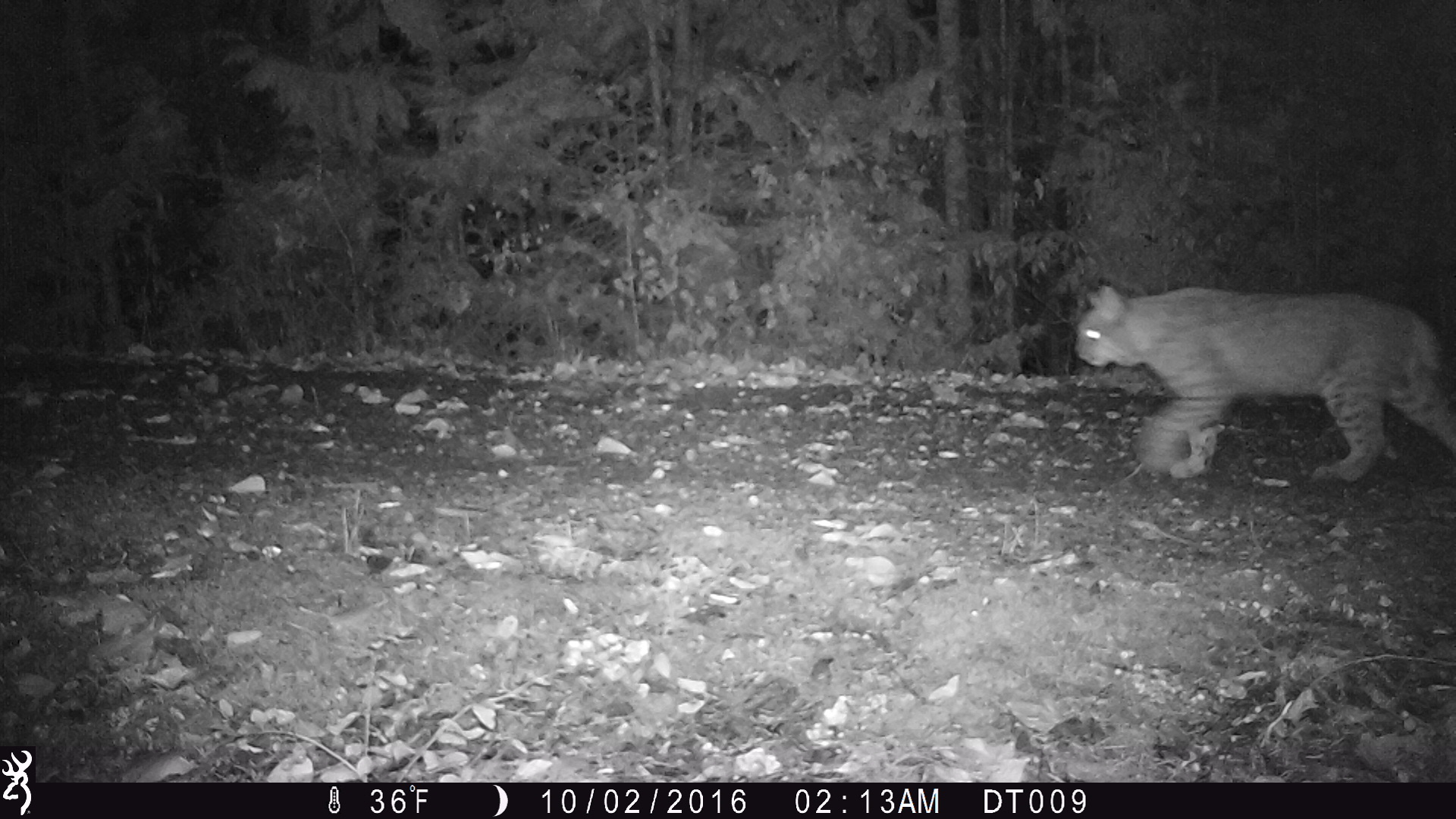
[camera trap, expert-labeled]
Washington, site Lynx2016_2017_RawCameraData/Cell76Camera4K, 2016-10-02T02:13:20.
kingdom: Animalia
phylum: Chordata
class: Mammalia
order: Carnivora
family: Felidae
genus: Lynx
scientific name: Lynx rufus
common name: bobcat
Lynx rufus (bobcat). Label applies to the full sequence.